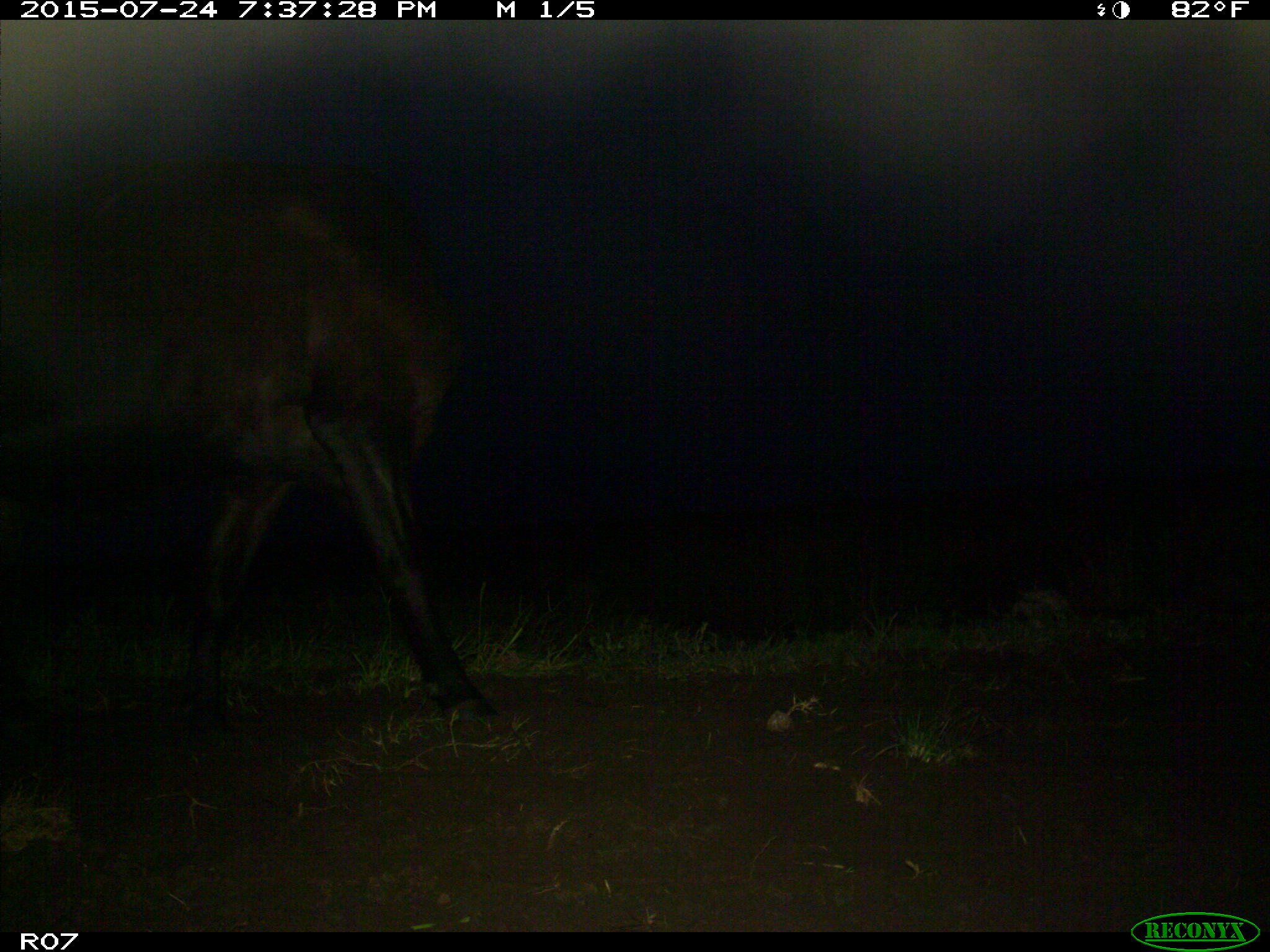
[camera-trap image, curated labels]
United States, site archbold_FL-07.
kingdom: Animalia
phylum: Chordata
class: Mammalia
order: Artiodactyla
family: Bovidae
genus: Bos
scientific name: Bos taurus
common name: domestic cow